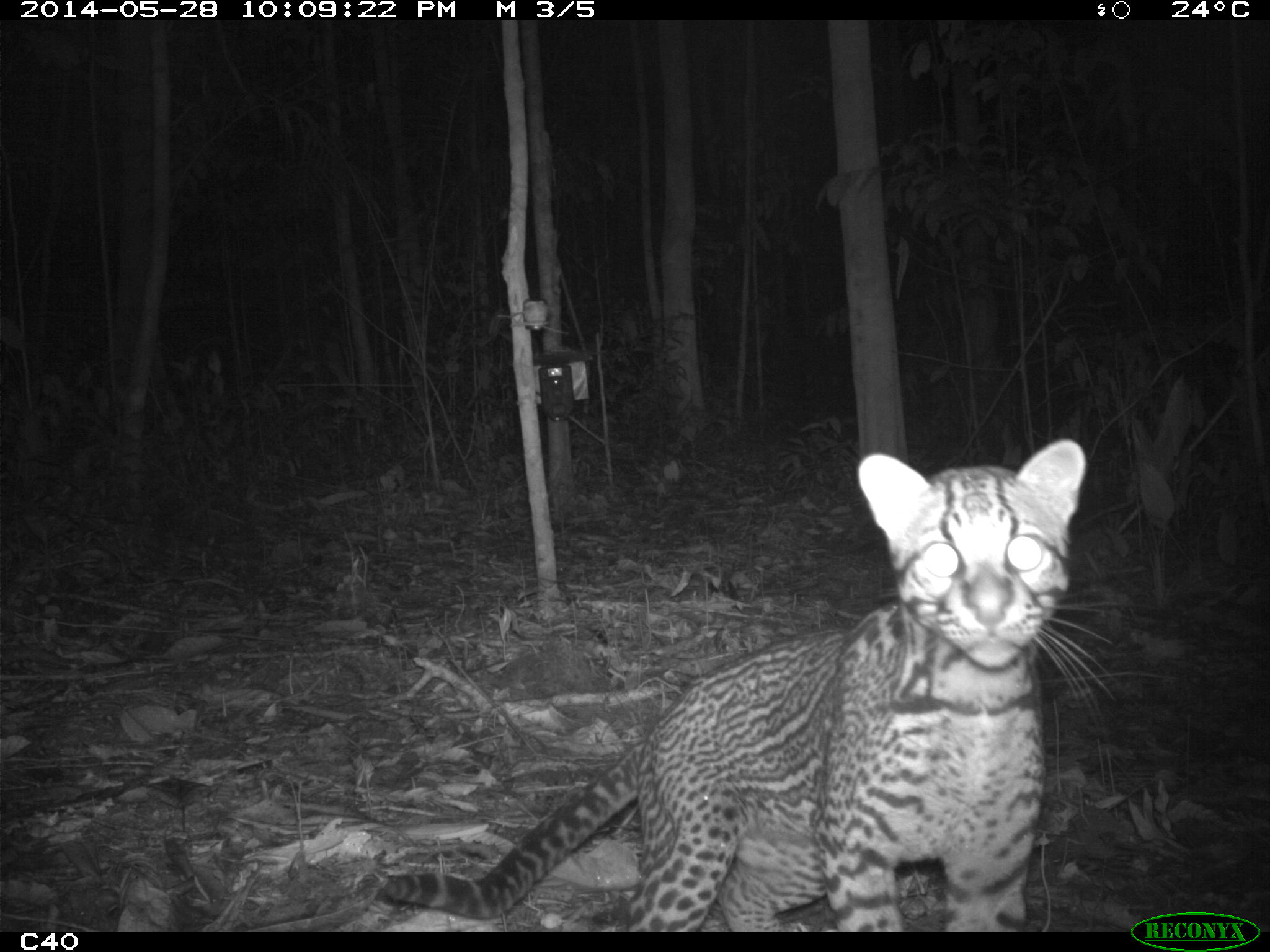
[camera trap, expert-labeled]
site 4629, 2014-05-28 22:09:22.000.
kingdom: Animalia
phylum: Chordata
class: Mammalia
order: Carnivora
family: Felidae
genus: Leopardus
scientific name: Leopardus pardalis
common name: ocelot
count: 1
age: adult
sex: male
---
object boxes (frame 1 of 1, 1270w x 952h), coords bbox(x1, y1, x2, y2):
leopardus pardalis: bbox(373, 433, 1090, 931)